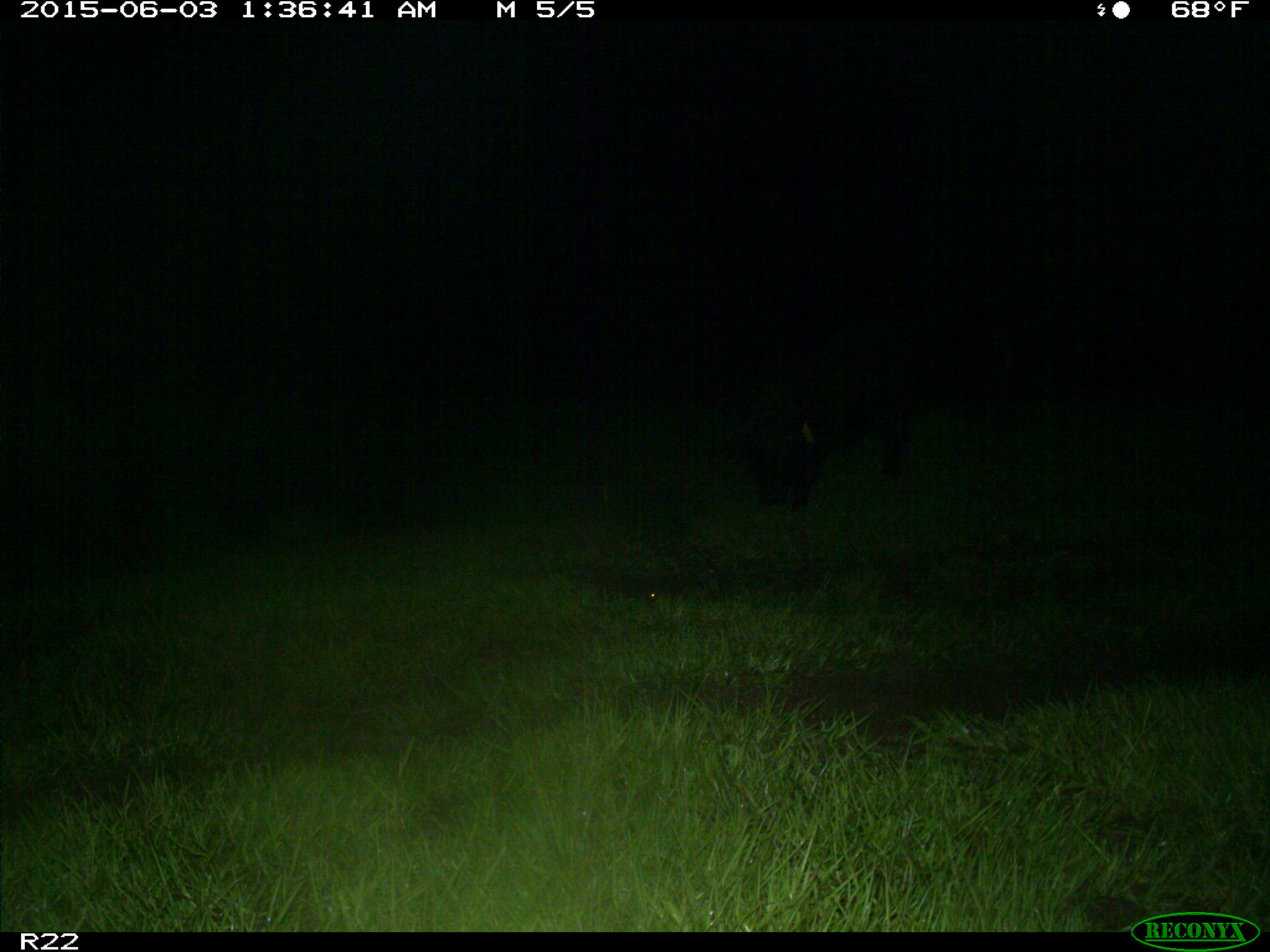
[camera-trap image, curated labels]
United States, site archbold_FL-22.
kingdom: Animalia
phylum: Chordata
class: Mammalia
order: Artiodactyla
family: Bovidae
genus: Bos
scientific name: Bos taurus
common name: domestic cow